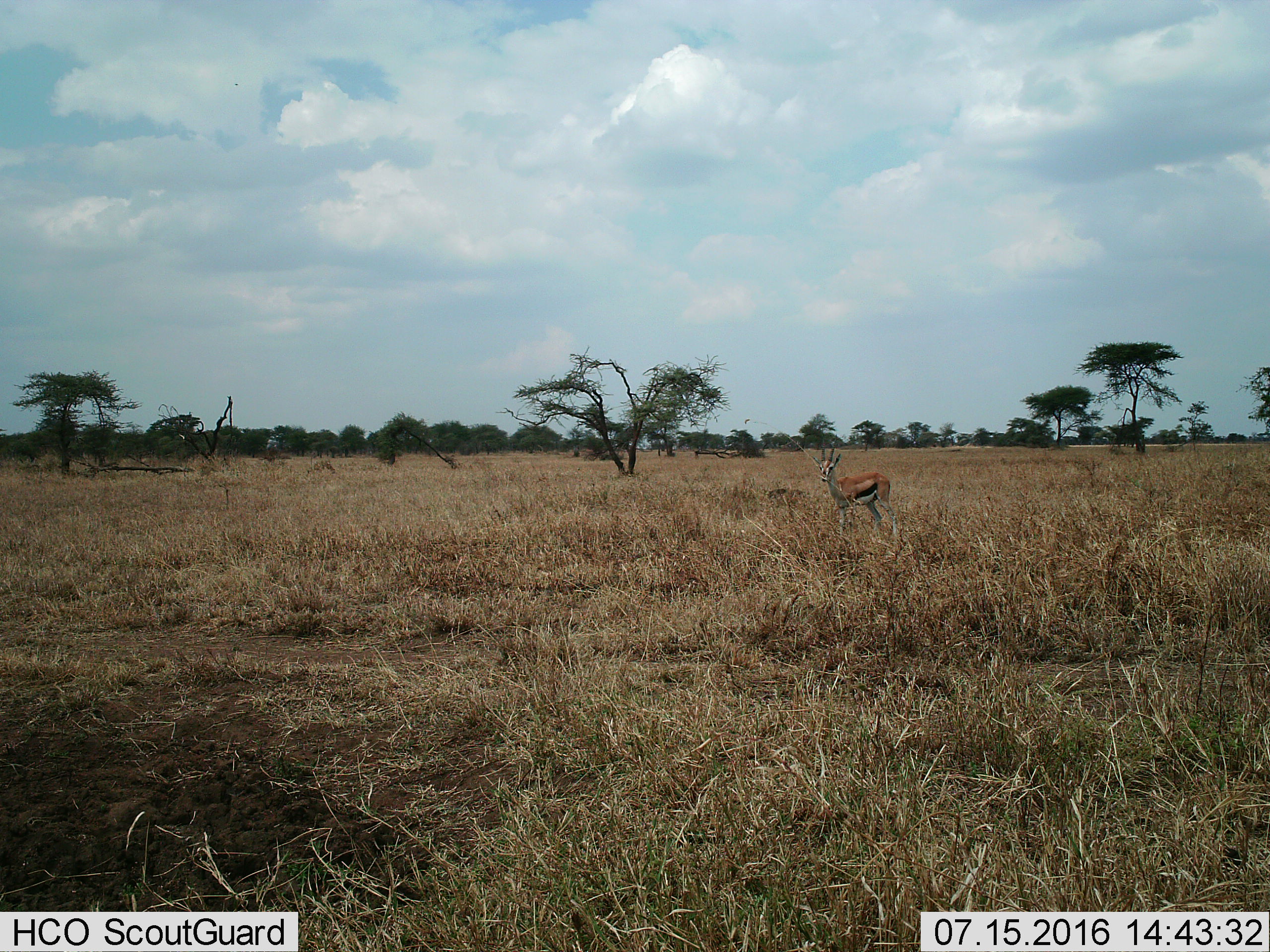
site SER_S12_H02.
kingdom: Animalia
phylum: Chordata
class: Mammalia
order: Artiodactyla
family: Bovidae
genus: Eudorcas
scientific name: Eudorcas thomsonii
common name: thomson's gazelle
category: gazellethomsons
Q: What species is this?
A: Gazellethomsons (thomson's gazelle) (Eudorcas thomsonii).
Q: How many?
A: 1.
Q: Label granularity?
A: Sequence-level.